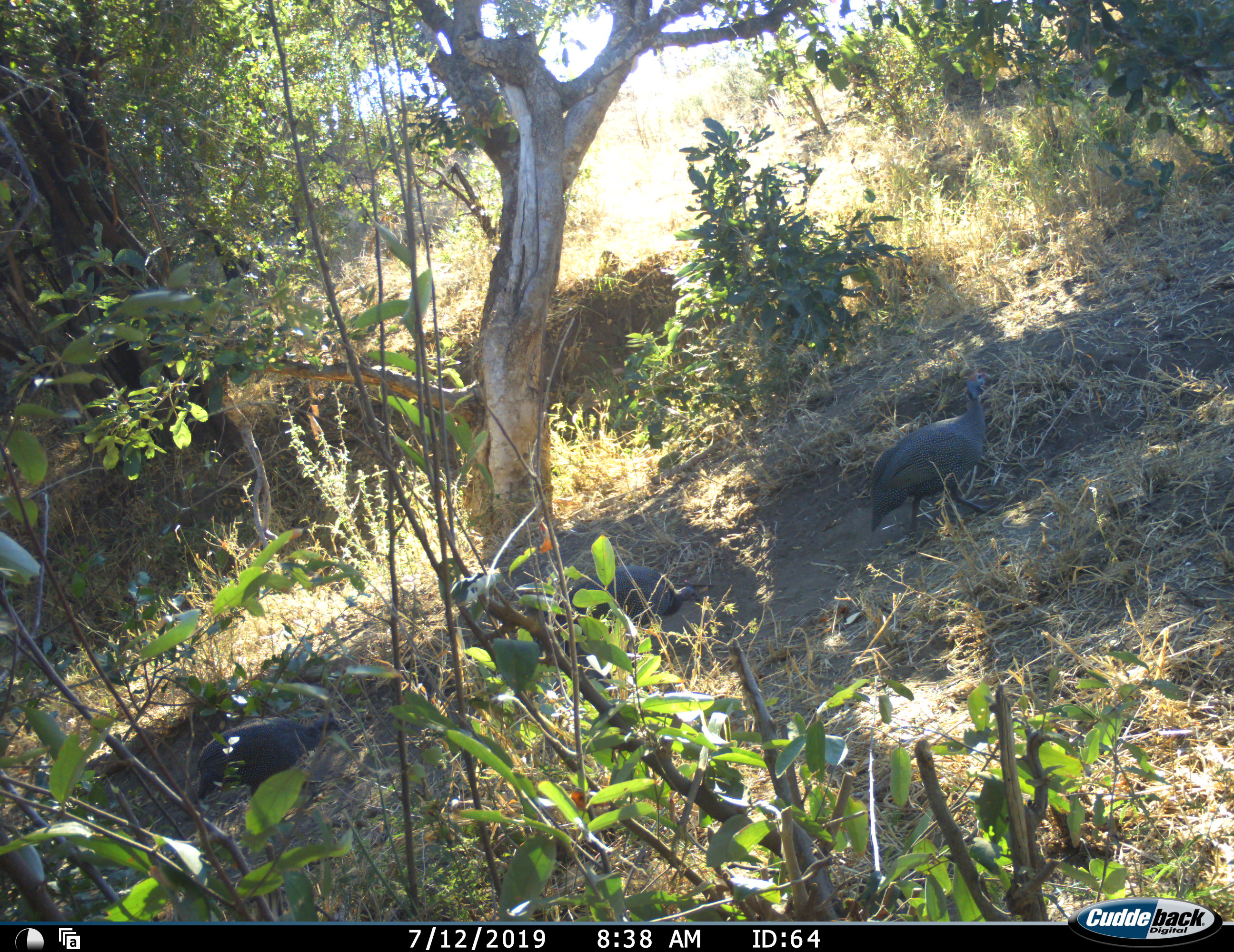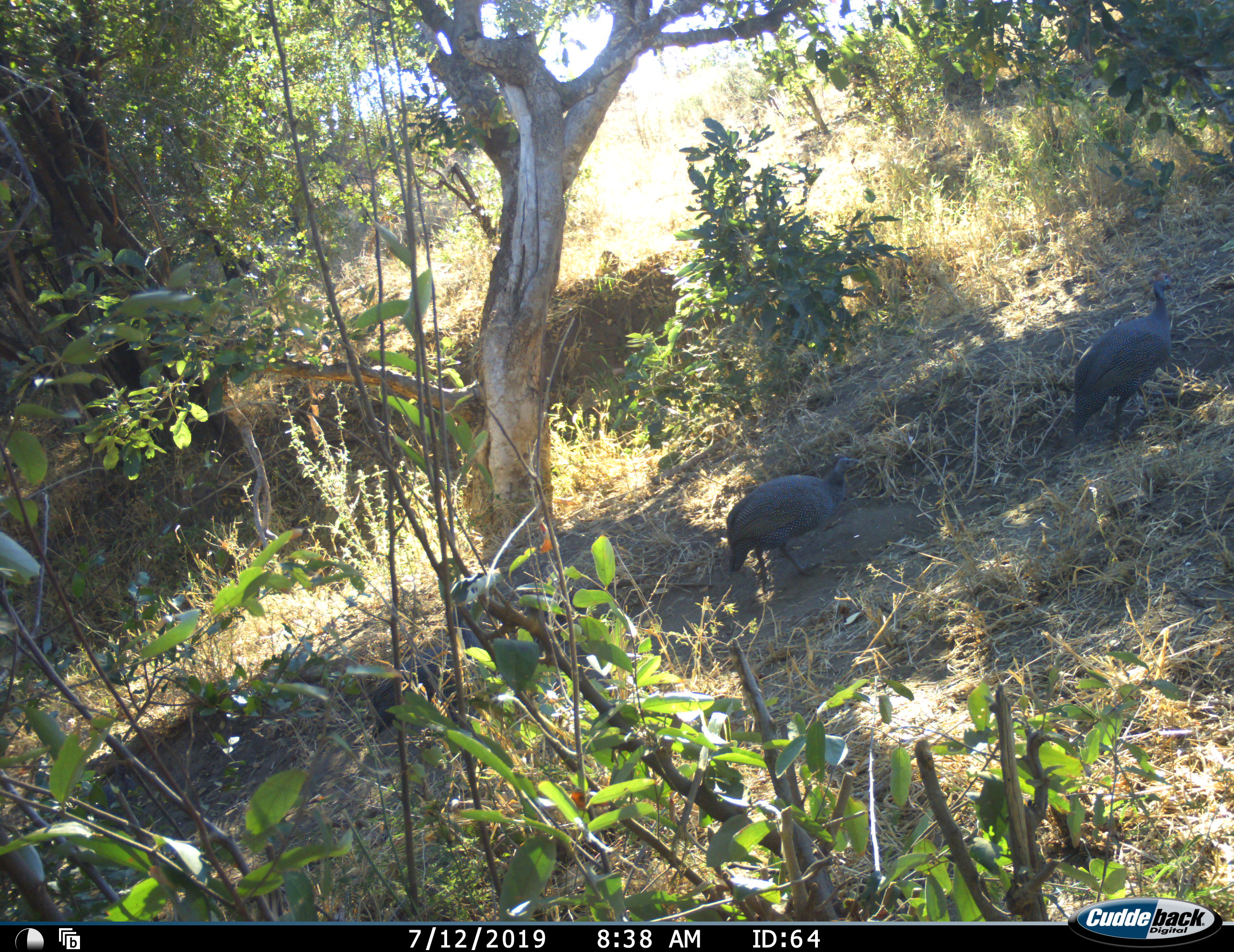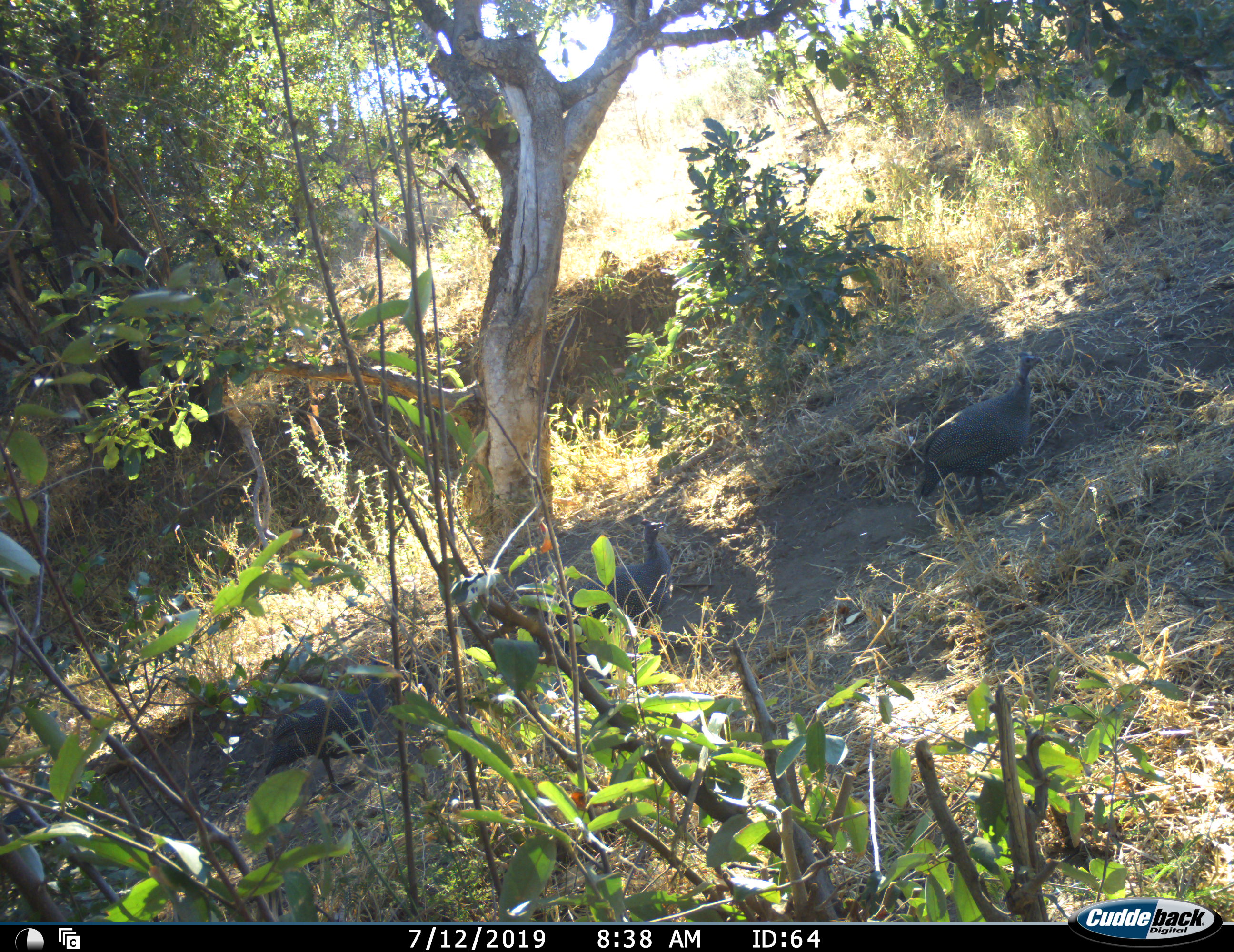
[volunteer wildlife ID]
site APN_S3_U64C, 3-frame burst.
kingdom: Animalia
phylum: Chordata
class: Aves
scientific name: Aves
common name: bird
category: birdother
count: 3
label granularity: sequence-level